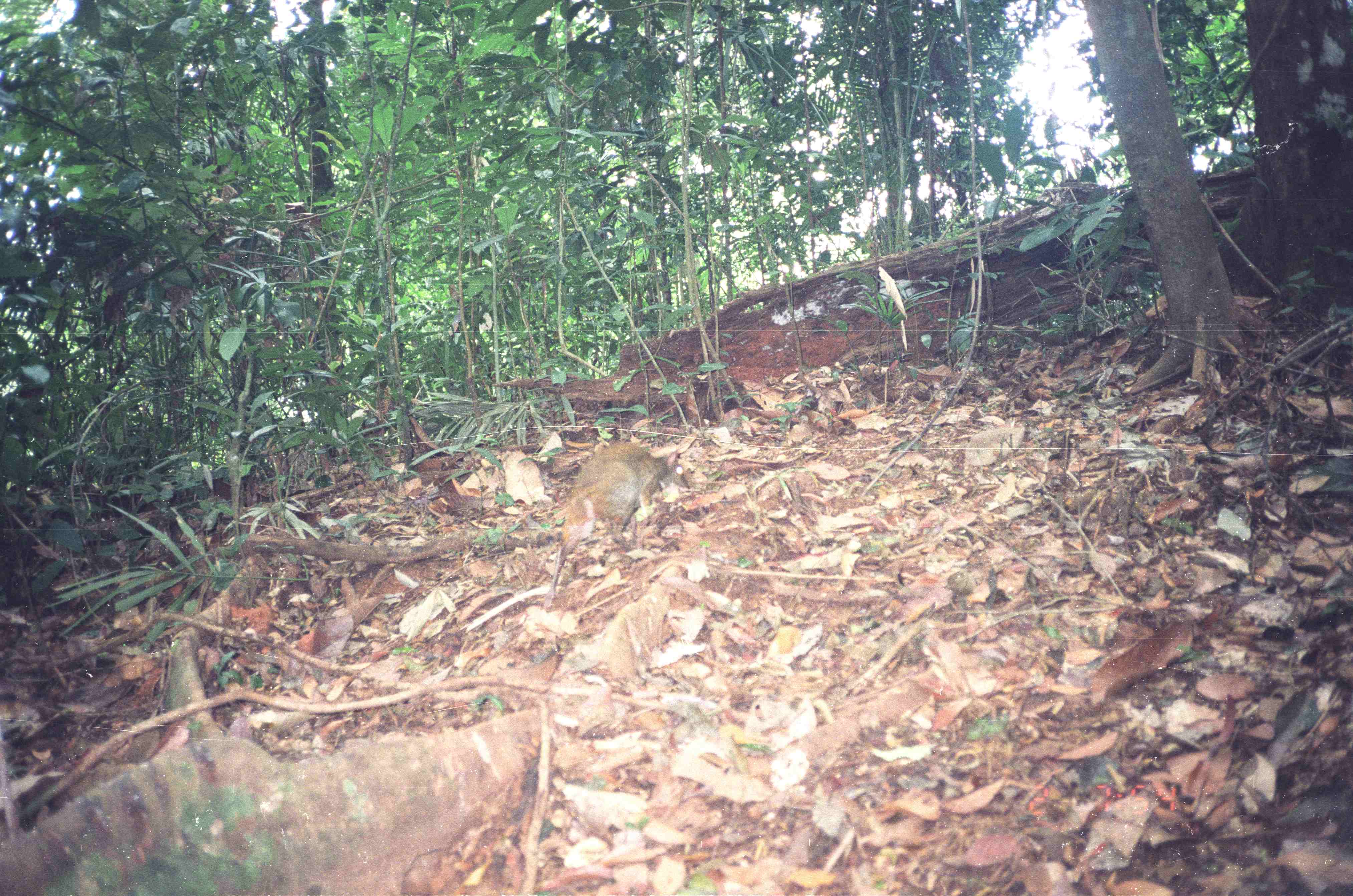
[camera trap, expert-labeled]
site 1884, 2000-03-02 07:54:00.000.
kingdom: Animalia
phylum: Chordata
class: Mammalia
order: Artiodactyla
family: Tragulidae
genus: Tragulus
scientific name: Tragulus napu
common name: greater oriental chevrotain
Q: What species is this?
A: Tragulus napu (greater oriental chevrotain).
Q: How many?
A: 1.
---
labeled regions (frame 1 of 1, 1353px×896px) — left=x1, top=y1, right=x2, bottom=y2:
tragulus napu: left=545, top=440, right=692, bottom=607